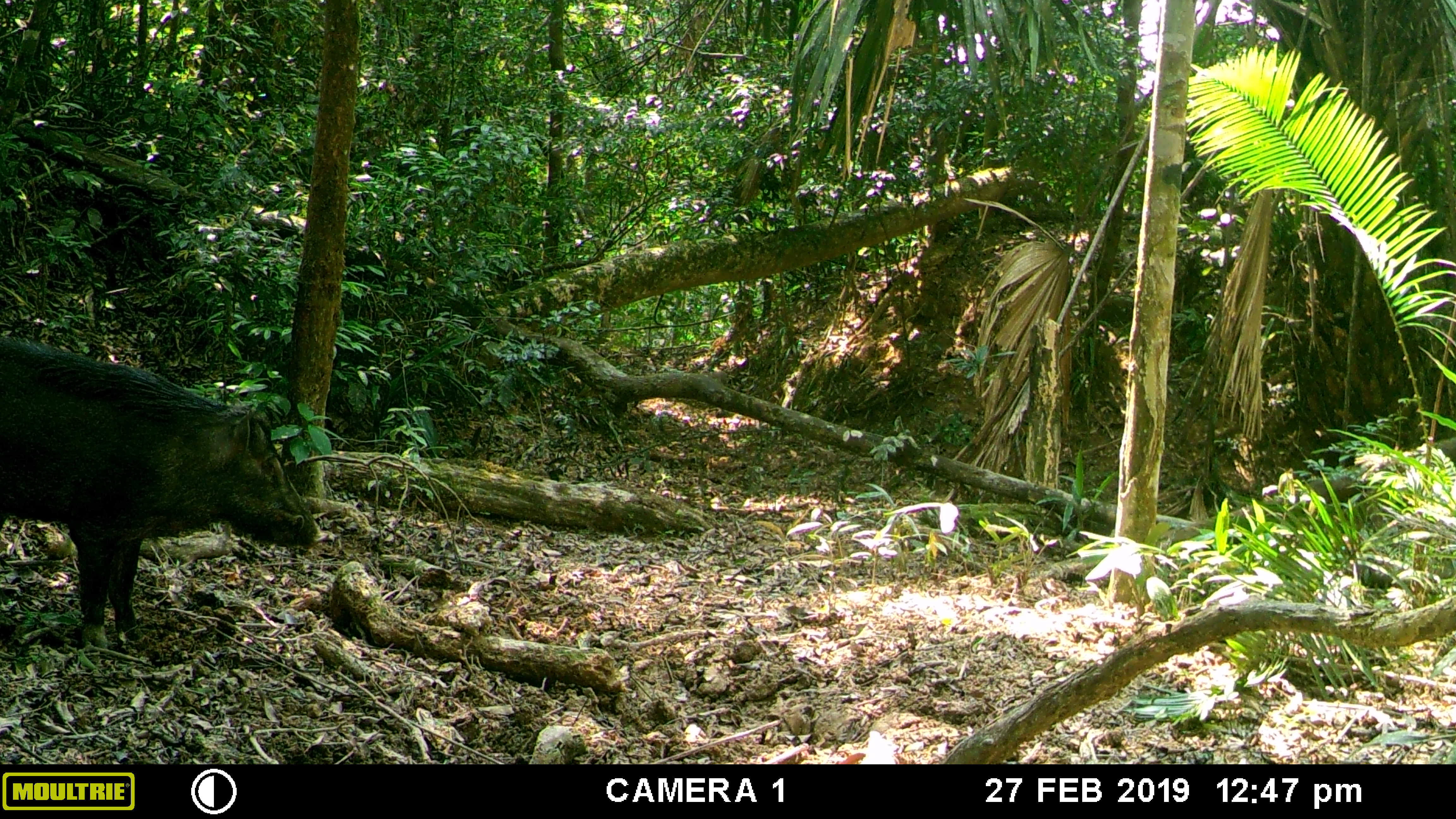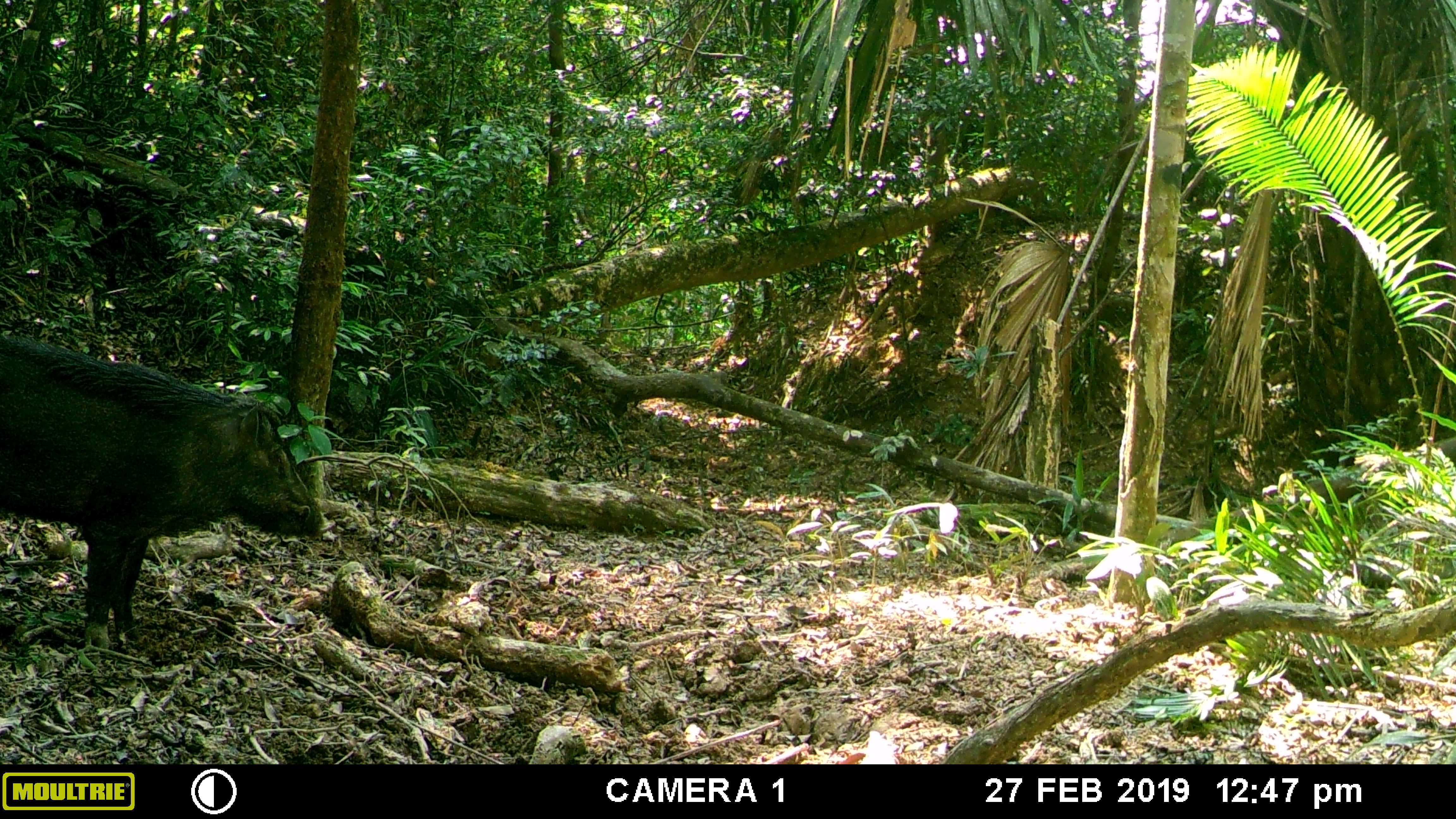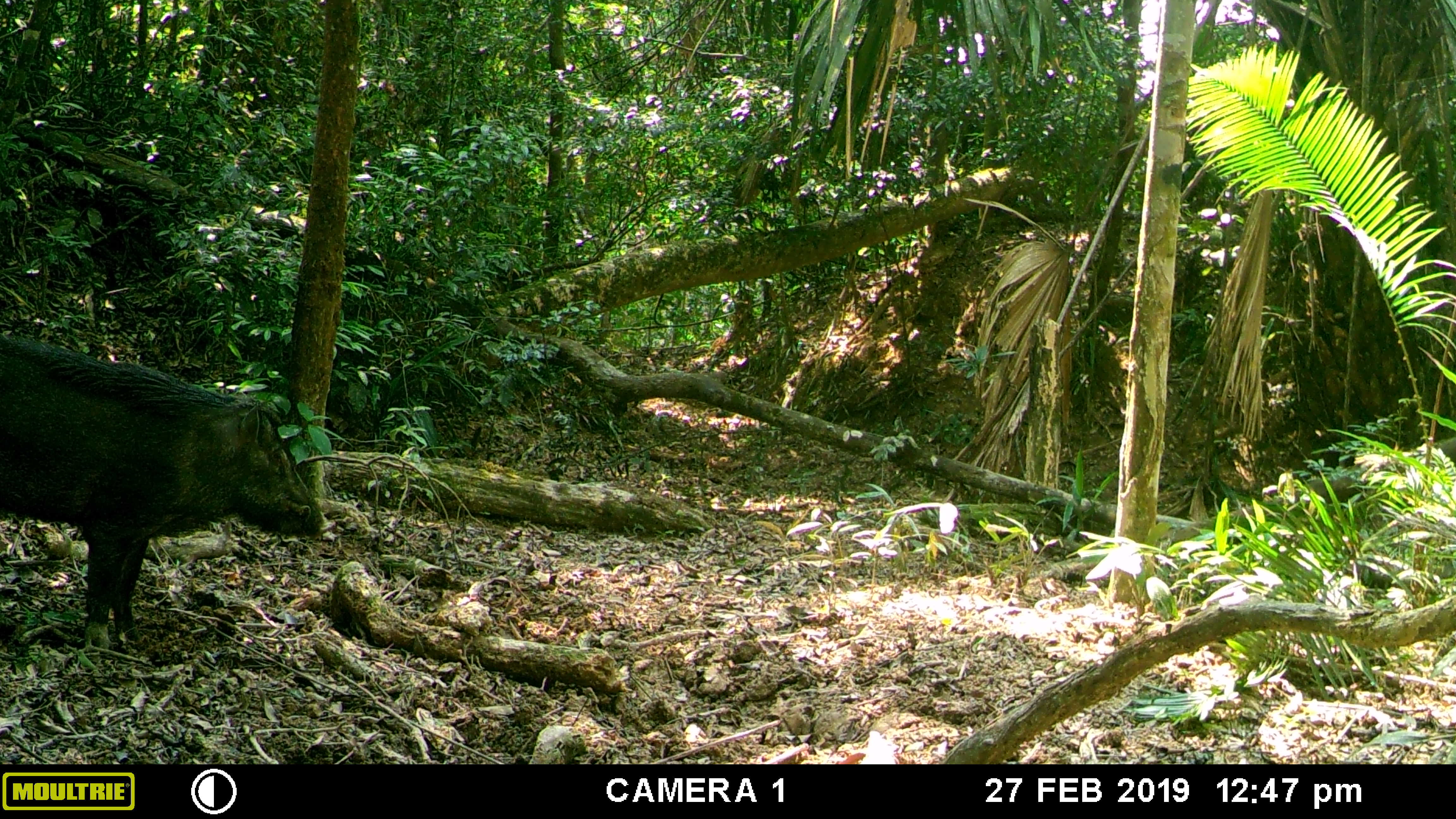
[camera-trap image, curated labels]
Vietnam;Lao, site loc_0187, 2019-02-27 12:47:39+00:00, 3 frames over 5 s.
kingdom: Animalia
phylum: Chordata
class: Mammalia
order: Artiodactyla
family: Suidae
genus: Sus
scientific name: Sus scrofa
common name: eurasian wild pig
Eurasian wild pig (Sus scrofa). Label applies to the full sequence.